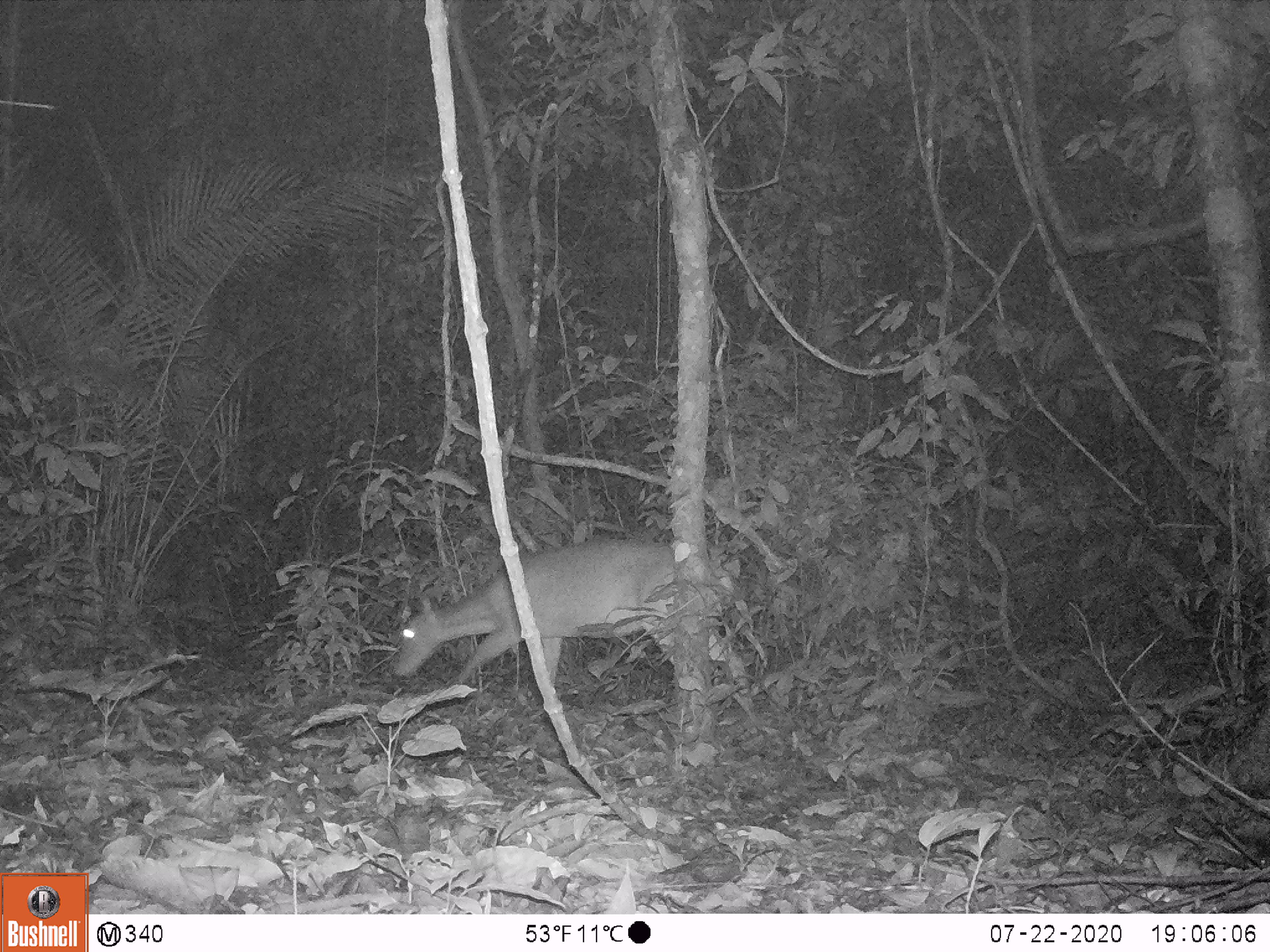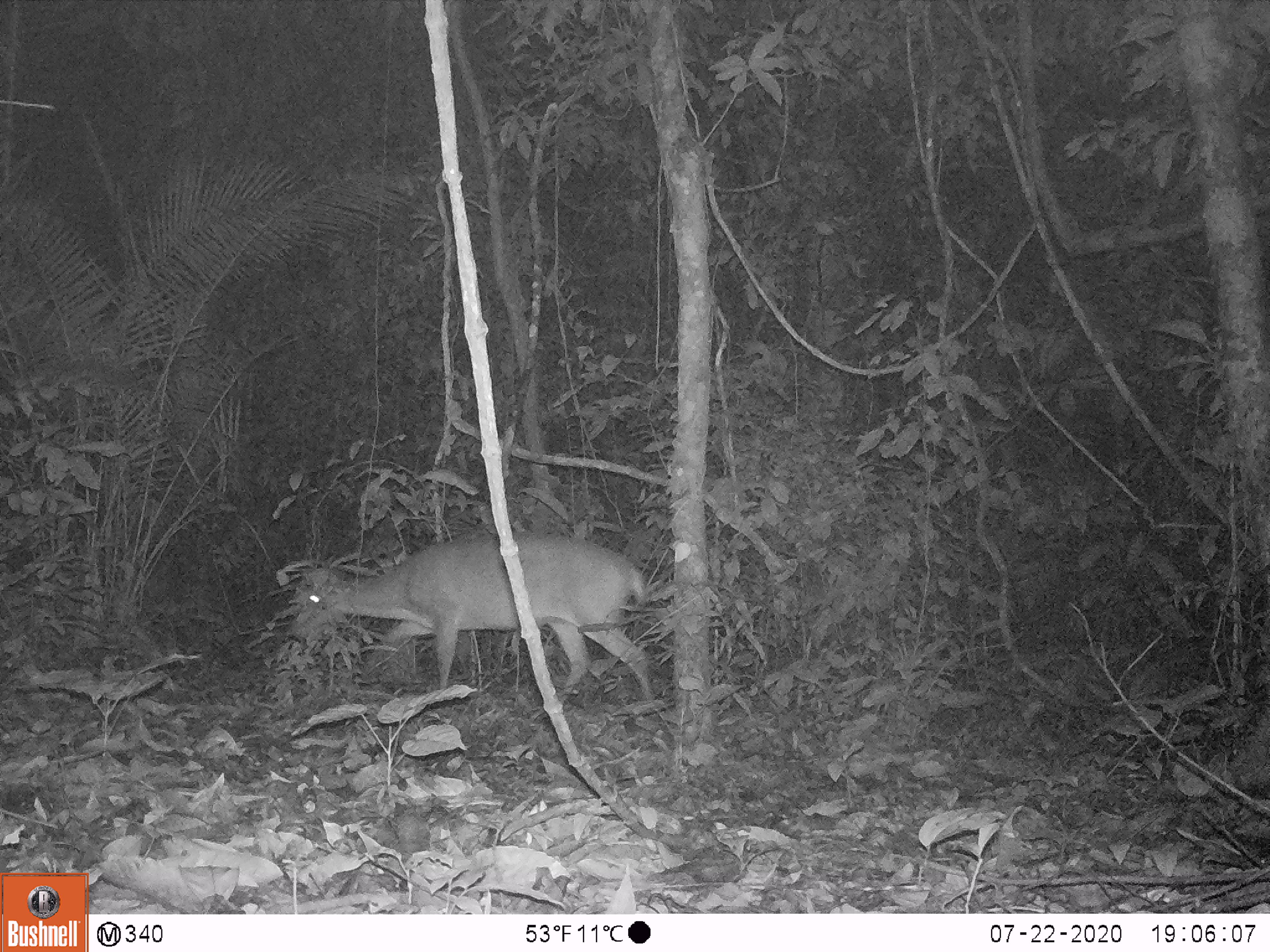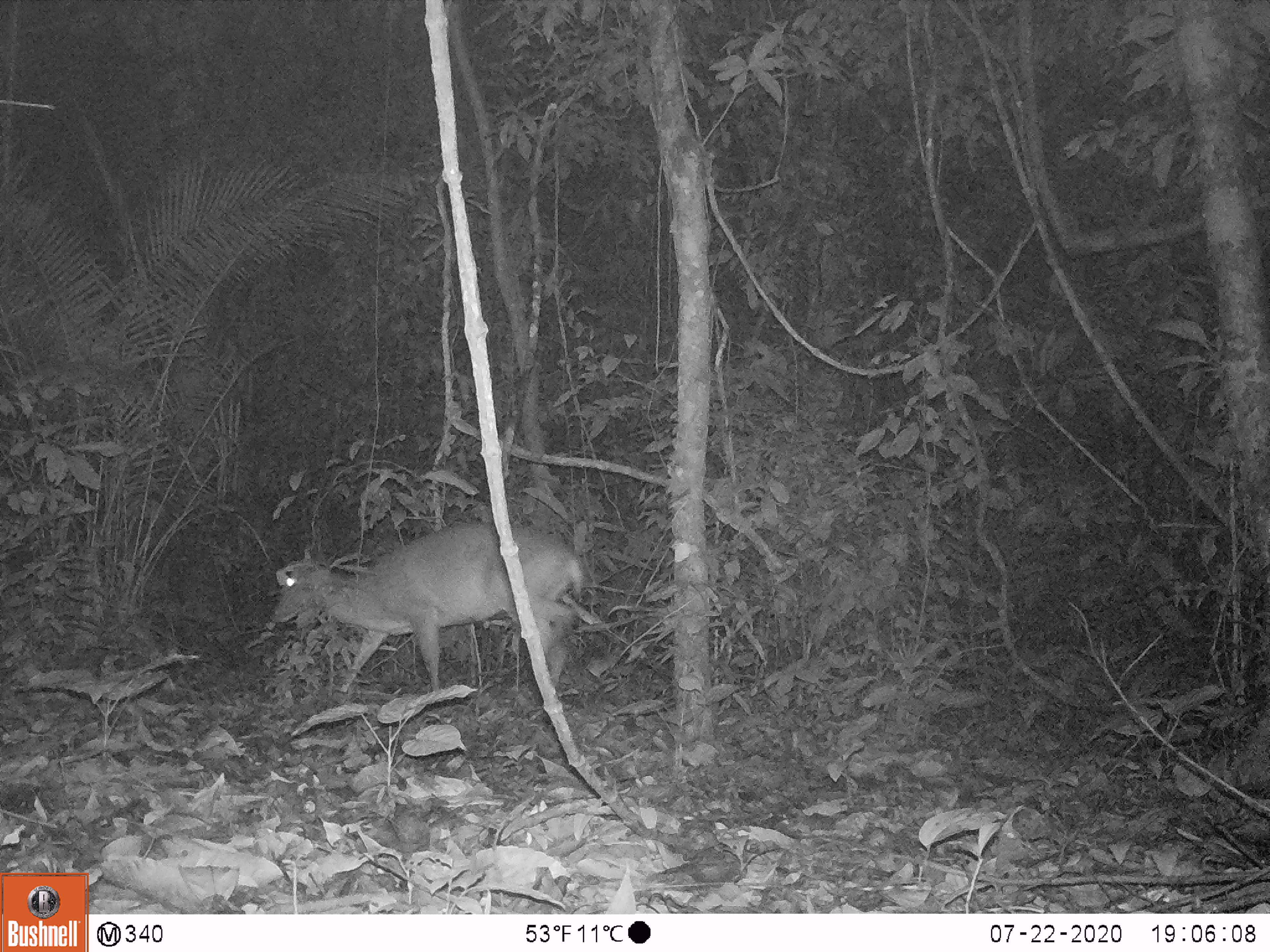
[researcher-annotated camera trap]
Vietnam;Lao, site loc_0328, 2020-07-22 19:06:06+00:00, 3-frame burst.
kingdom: Animalia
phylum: Chordata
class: Mammalia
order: Artiodactyla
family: Cervidae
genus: Muntiacus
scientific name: Muntiacus vuquangensis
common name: large-antlered muntjac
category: large antlered muntjac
Large antlered muntjac (large-antlered muntjac) (Muntiacus vuquangensis). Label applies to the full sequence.